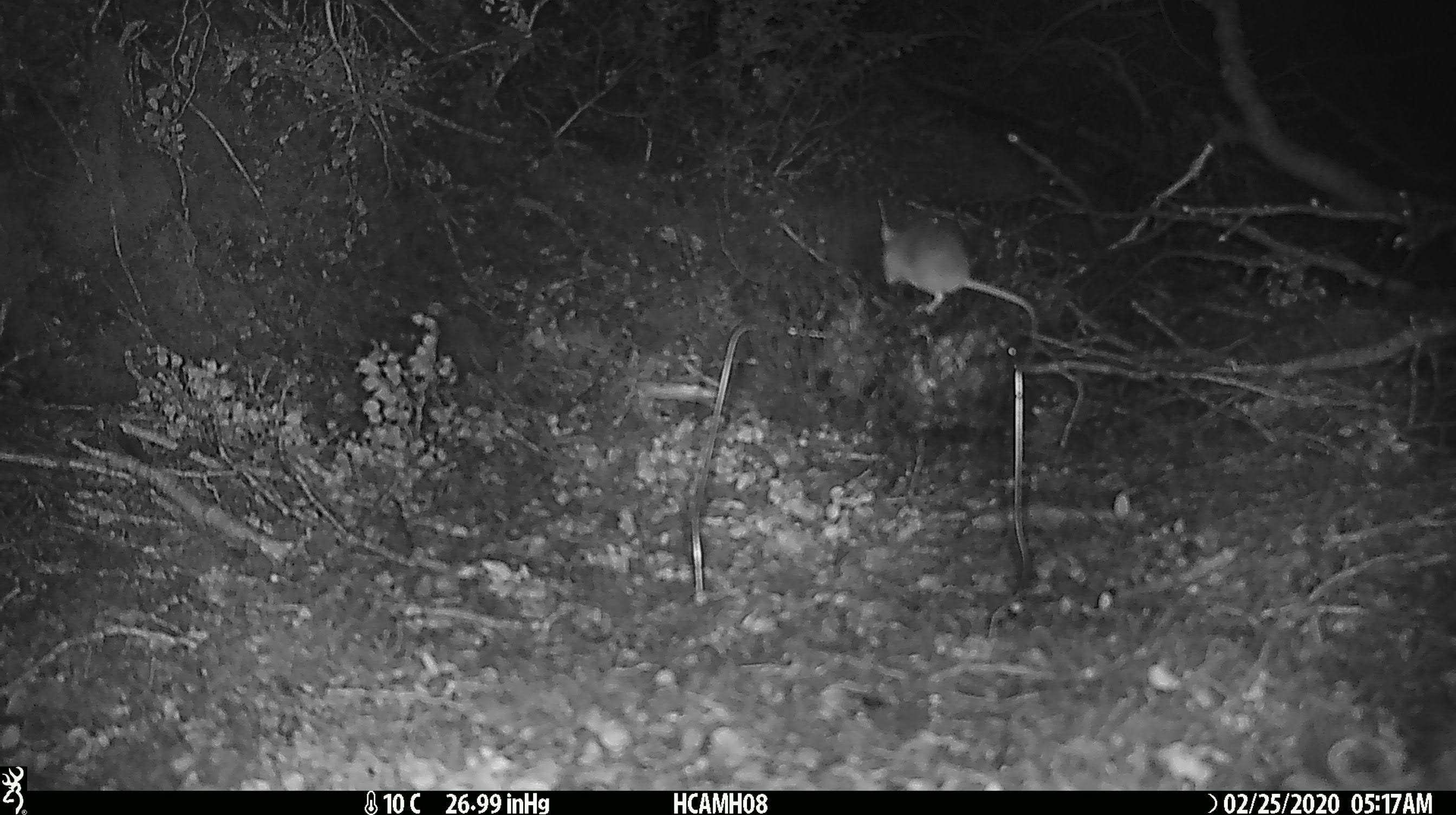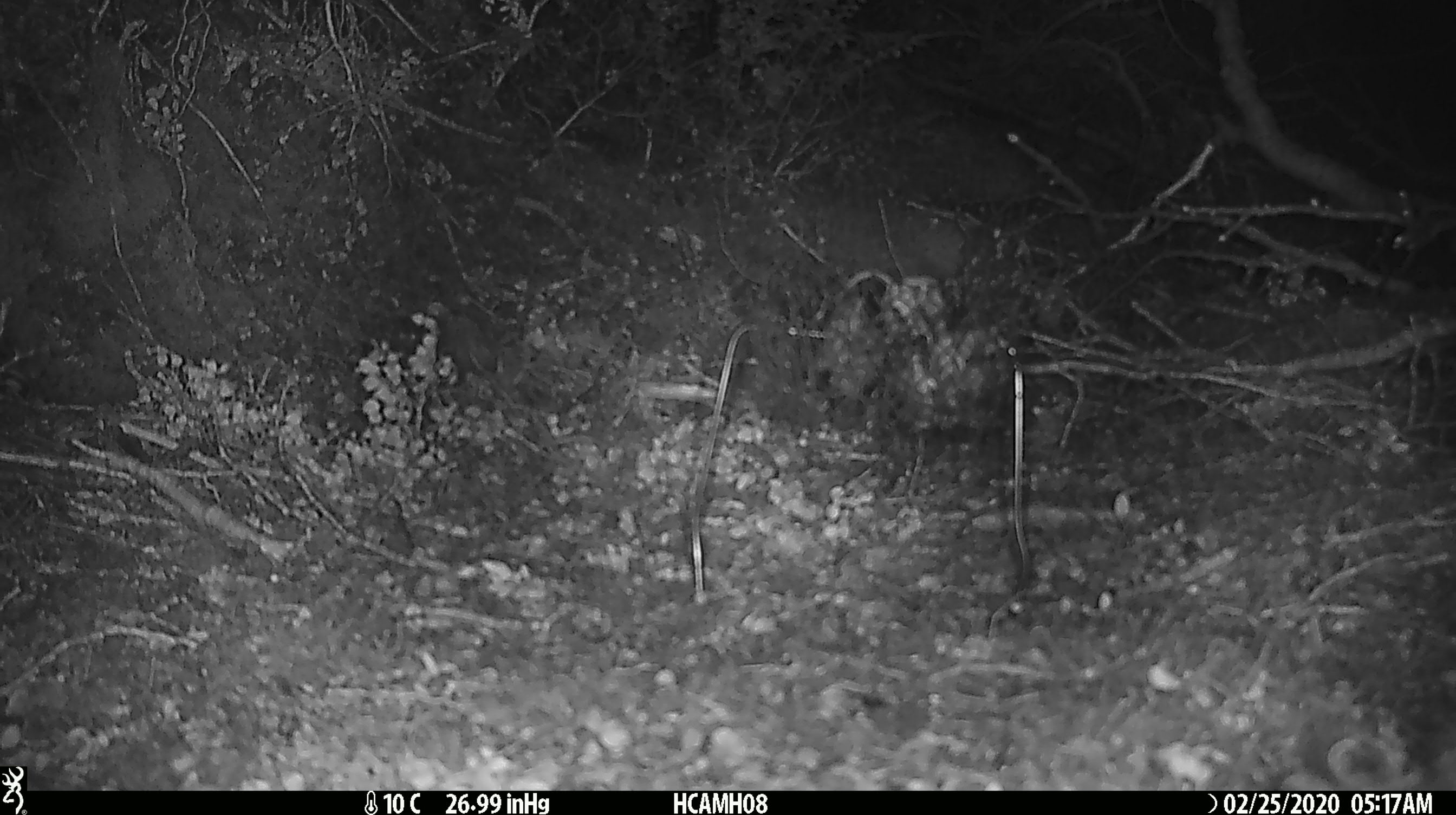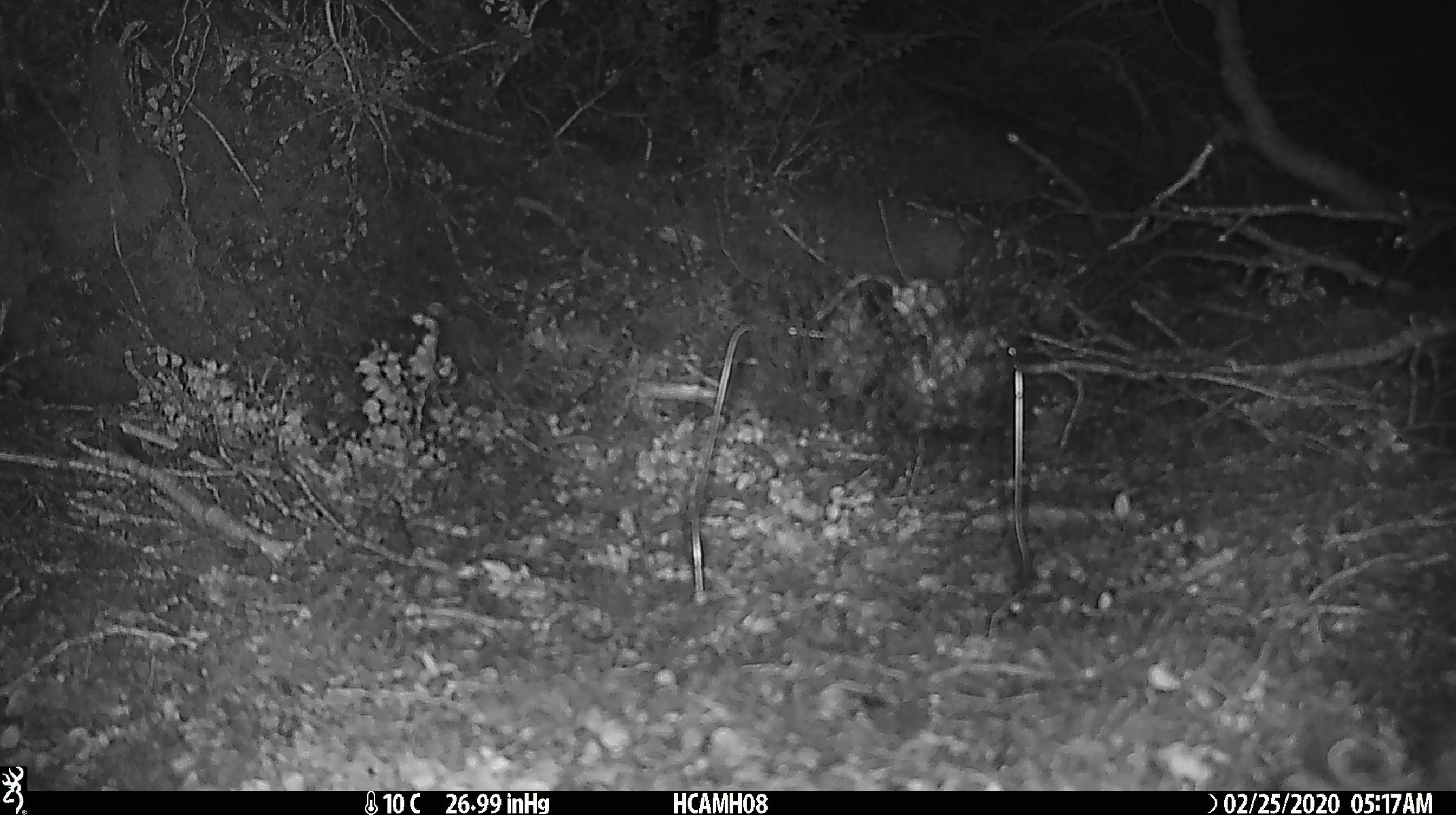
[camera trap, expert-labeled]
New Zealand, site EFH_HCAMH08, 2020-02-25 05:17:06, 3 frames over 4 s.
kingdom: Animalia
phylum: Chordata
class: Mammalia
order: Rodentia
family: Muridae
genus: Mus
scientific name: Mus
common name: mouse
Mouse (Mus).